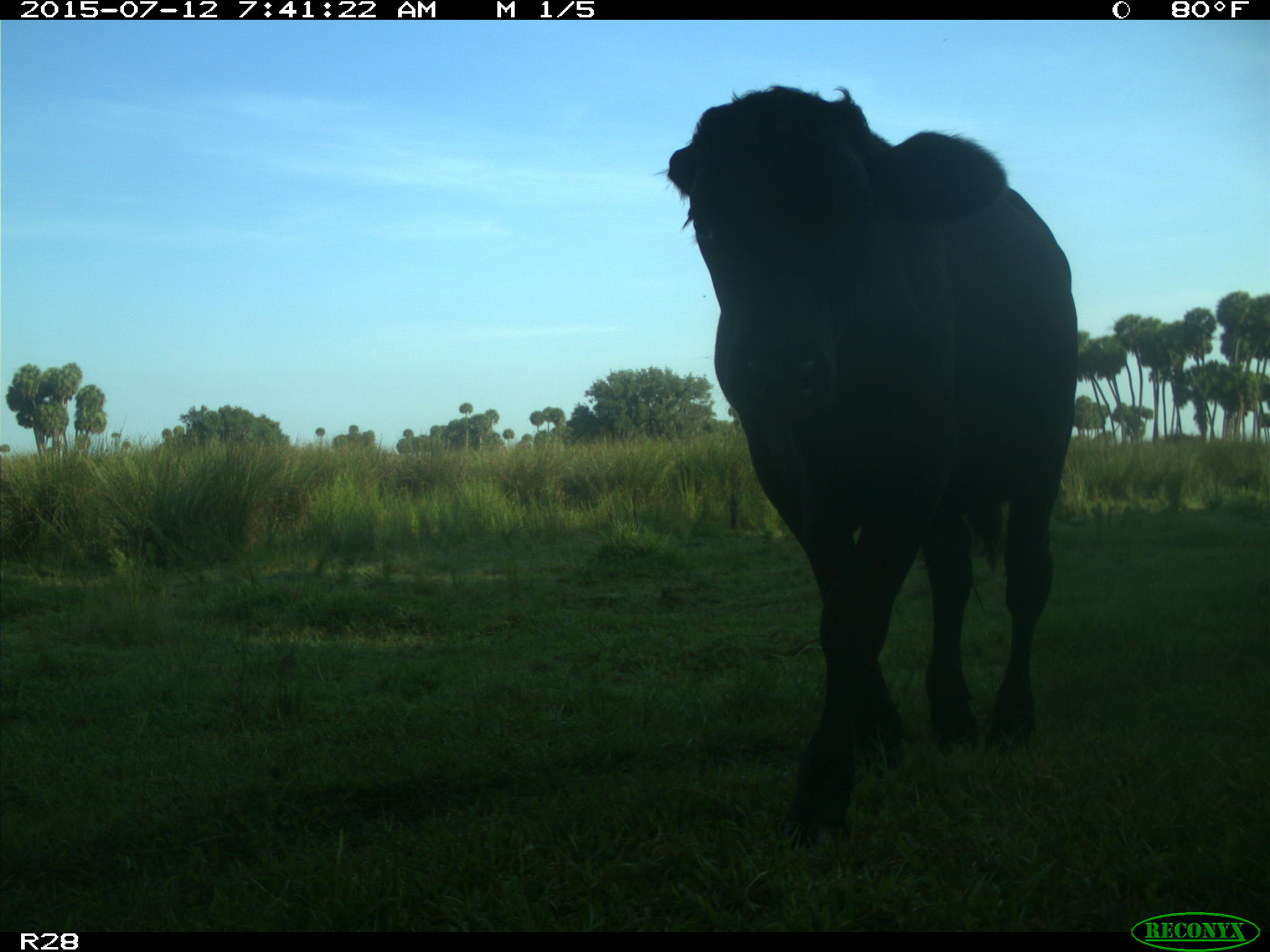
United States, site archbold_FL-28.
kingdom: Animalia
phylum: Chordata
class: Mammalia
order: Artiodactyla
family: Bovidae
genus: Bos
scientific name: Bos taurus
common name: domestic cow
Bos taurus (domestic cow).